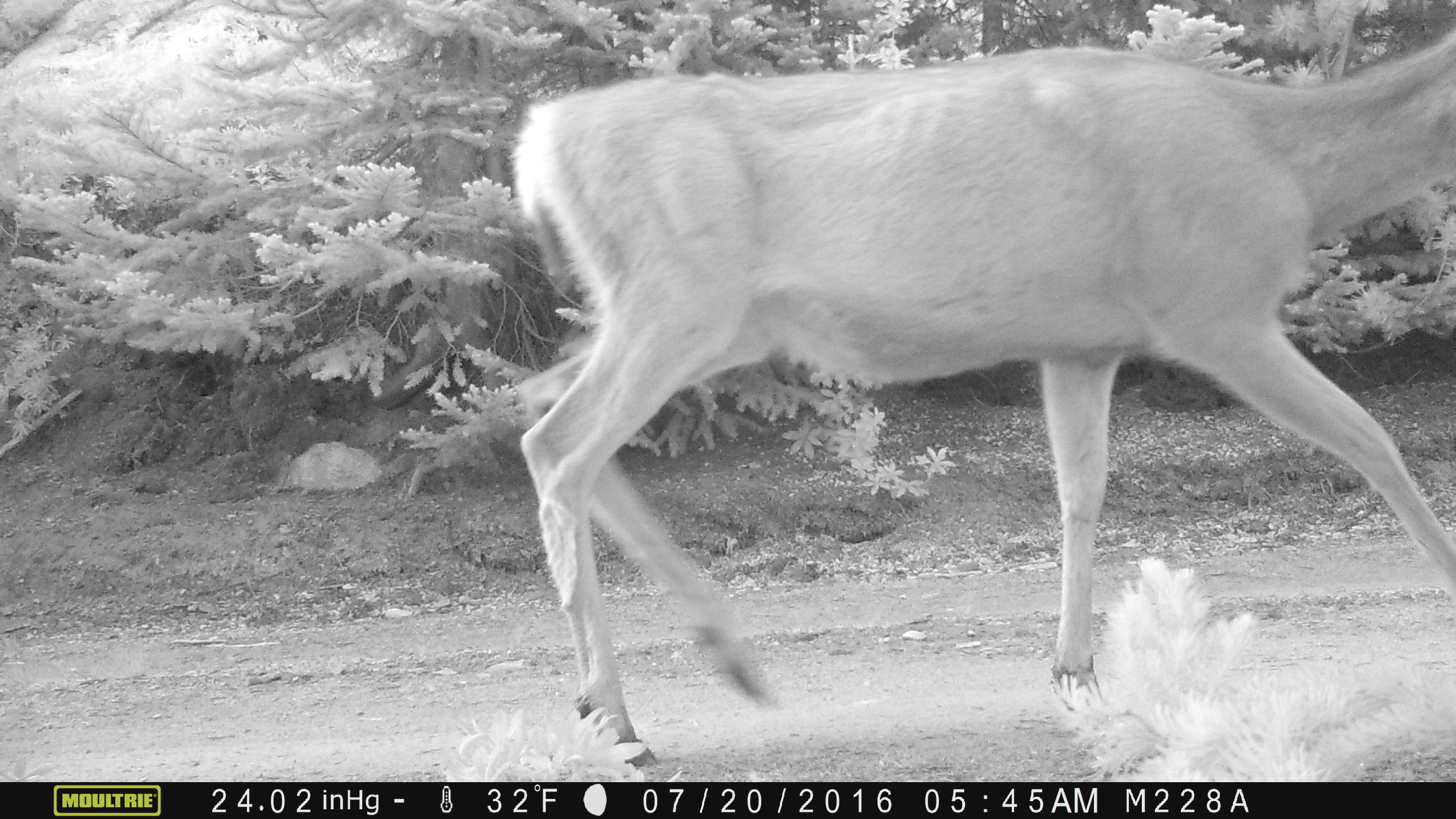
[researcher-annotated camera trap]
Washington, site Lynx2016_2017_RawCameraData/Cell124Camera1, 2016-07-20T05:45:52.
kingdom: Animalia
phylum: Chordata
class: Mammalia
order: Artiodactyla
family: Cervidae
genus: Odocoileus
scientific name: Odocoileus hemionus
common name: mule deer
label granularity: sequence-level